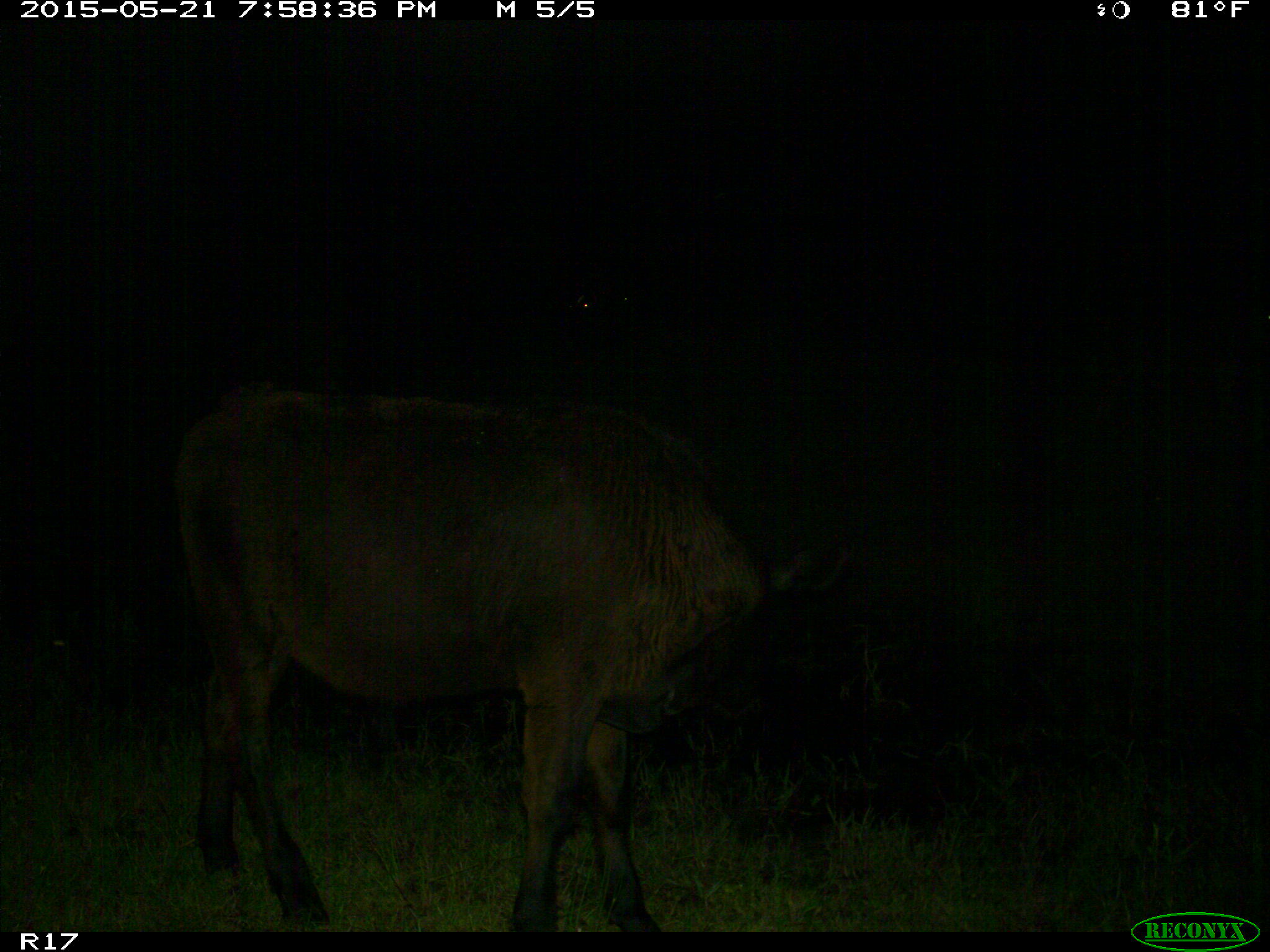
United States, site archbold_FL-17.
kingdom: Animalia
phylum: Chordata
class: Mammalia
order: Artiodactyla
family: Bovidae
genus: Bos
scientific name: Bos taurus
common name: domestic cow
Bos taurus (domestic cow).